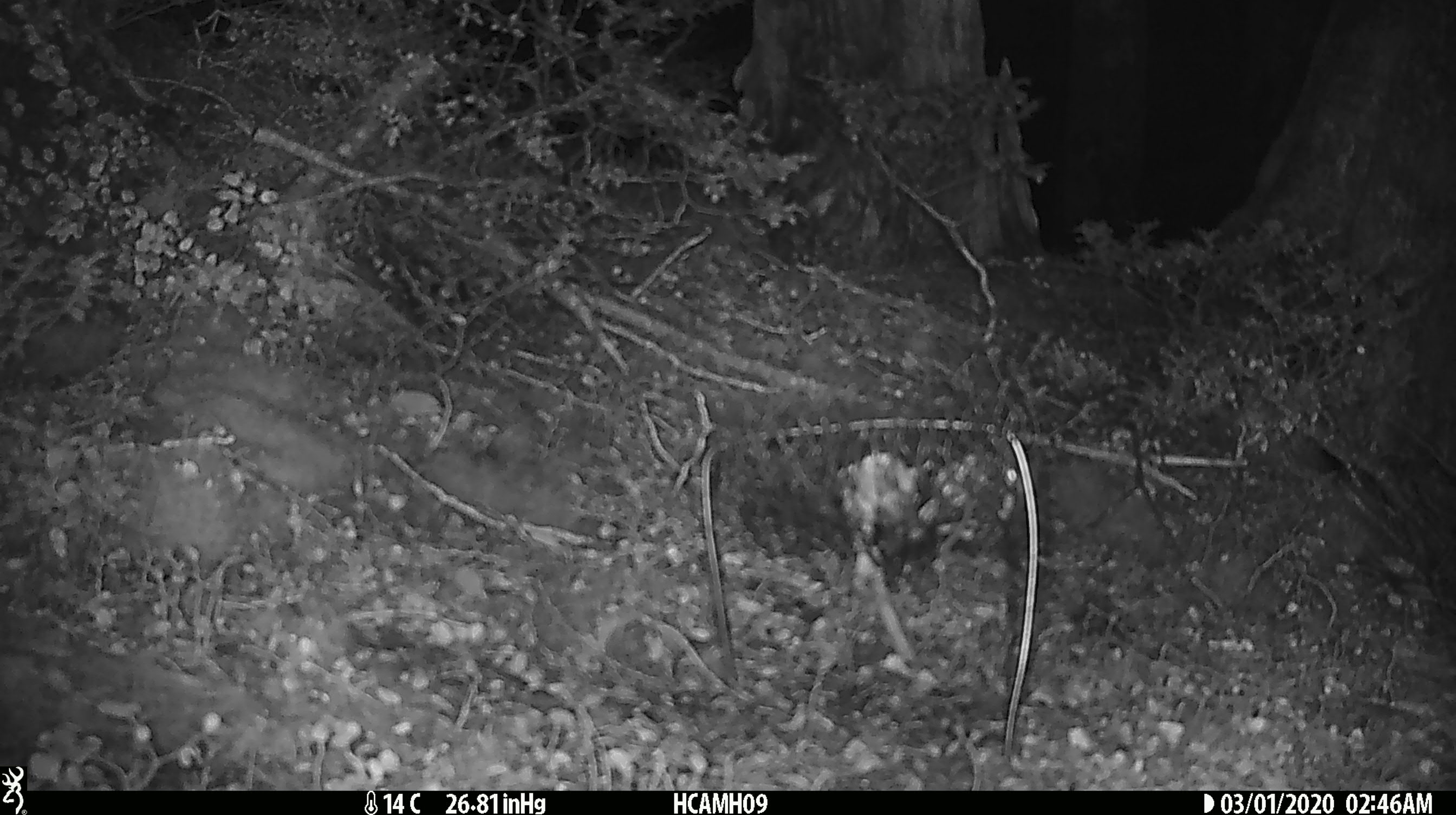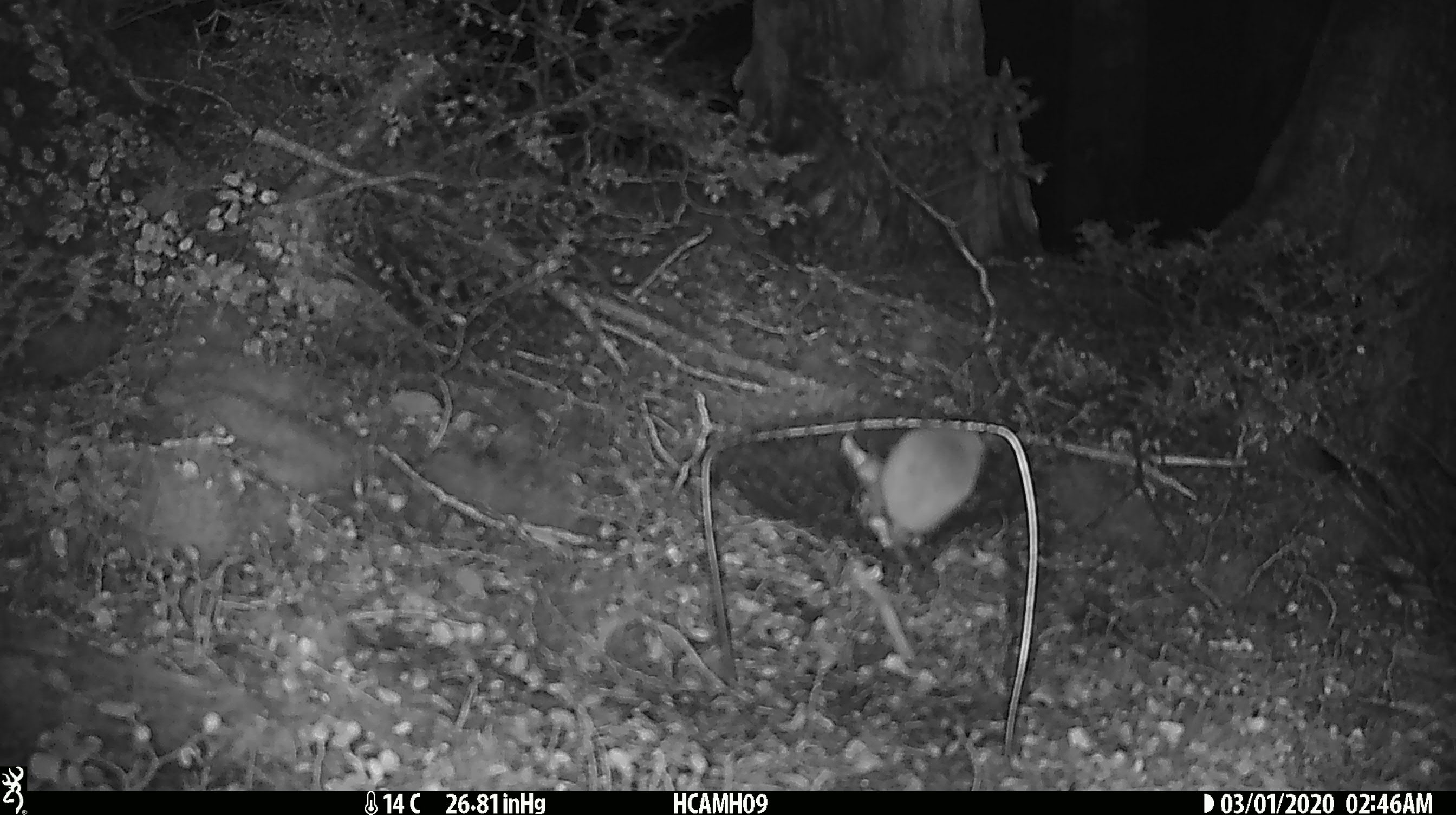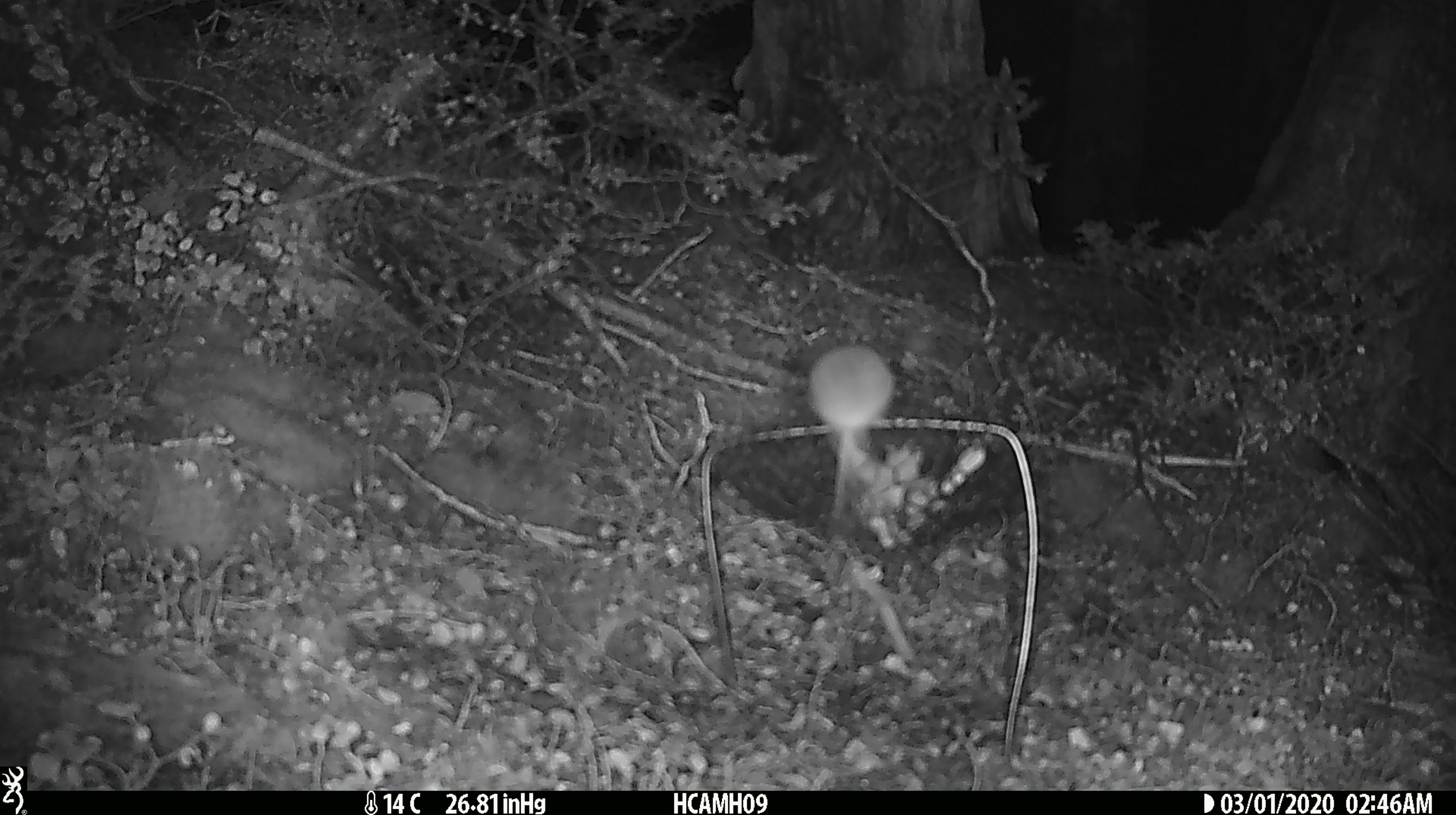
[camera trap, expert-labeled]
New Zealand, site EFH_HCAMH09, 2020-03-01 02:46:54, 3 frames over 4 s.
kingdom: Animalia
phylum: Chordata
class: Mammalia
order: Rodentia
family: Muridae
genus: Mus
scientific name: Mus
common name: mouse